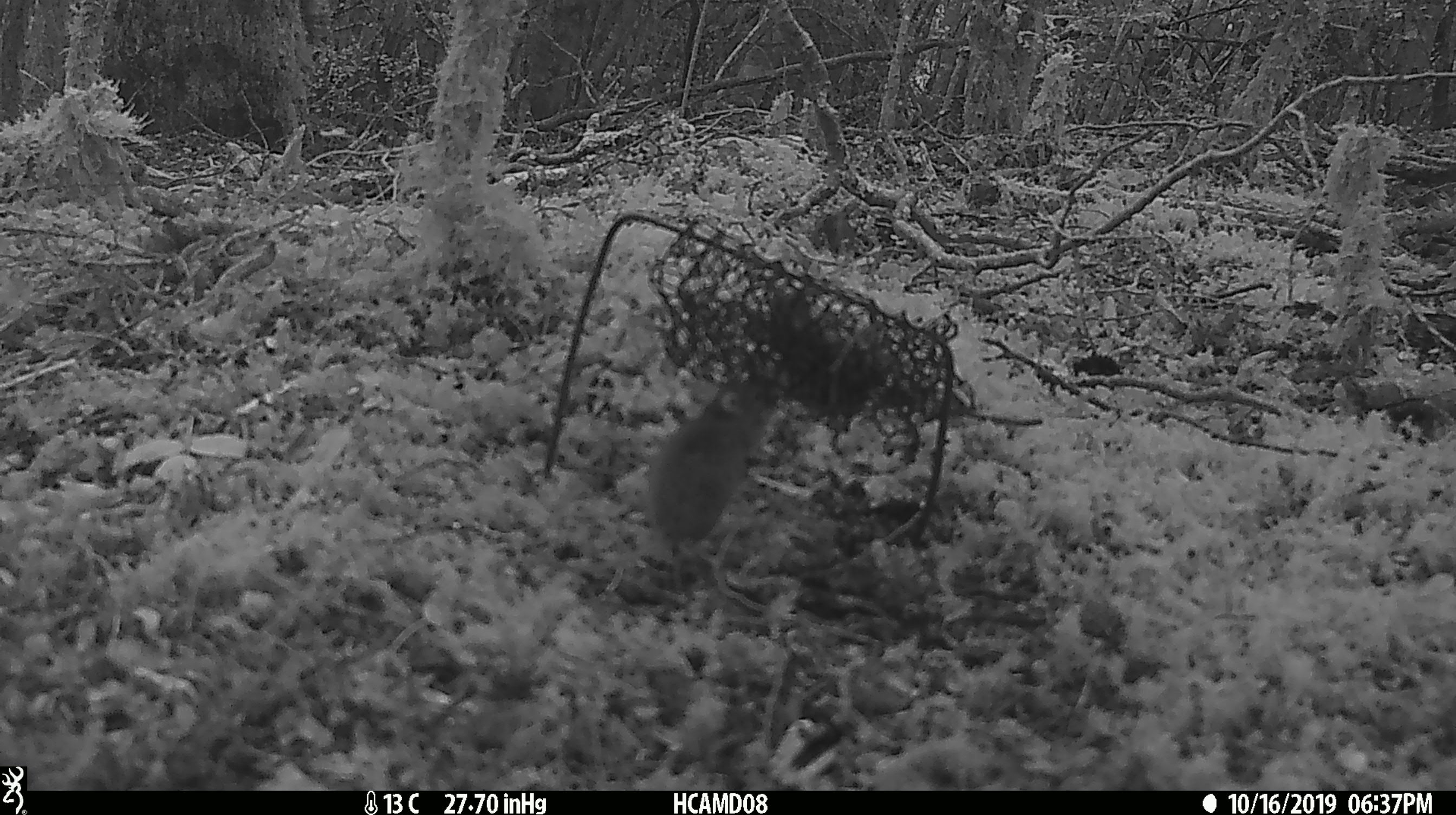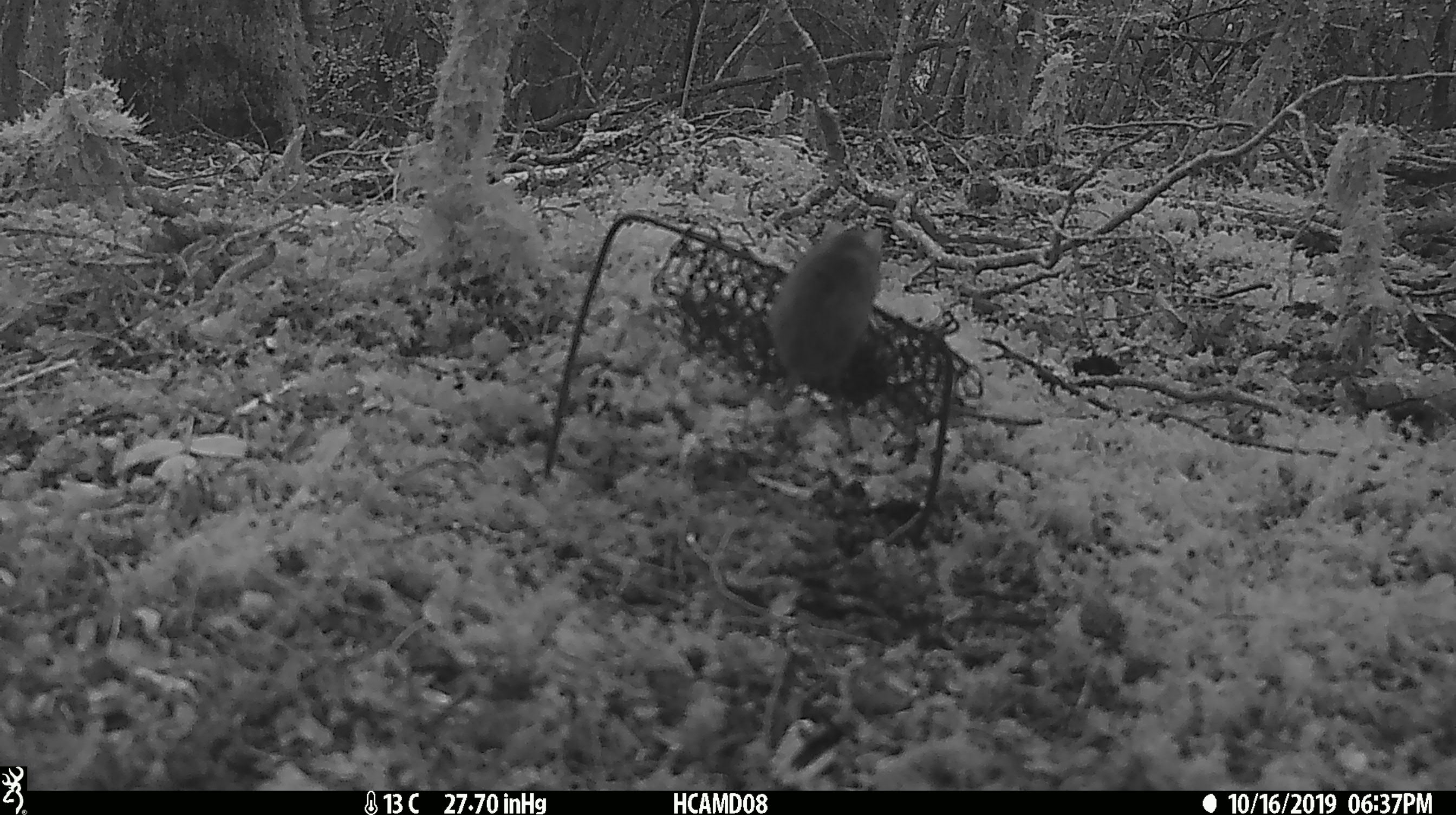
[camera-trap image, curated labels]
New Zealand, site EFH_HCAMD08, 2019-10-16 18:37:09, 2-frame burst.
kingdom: Animalia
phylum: Chordata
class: Mammalia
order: Rodentia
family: Muridae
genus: Mus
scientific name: Mus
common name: mouse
Mouse (Mus).